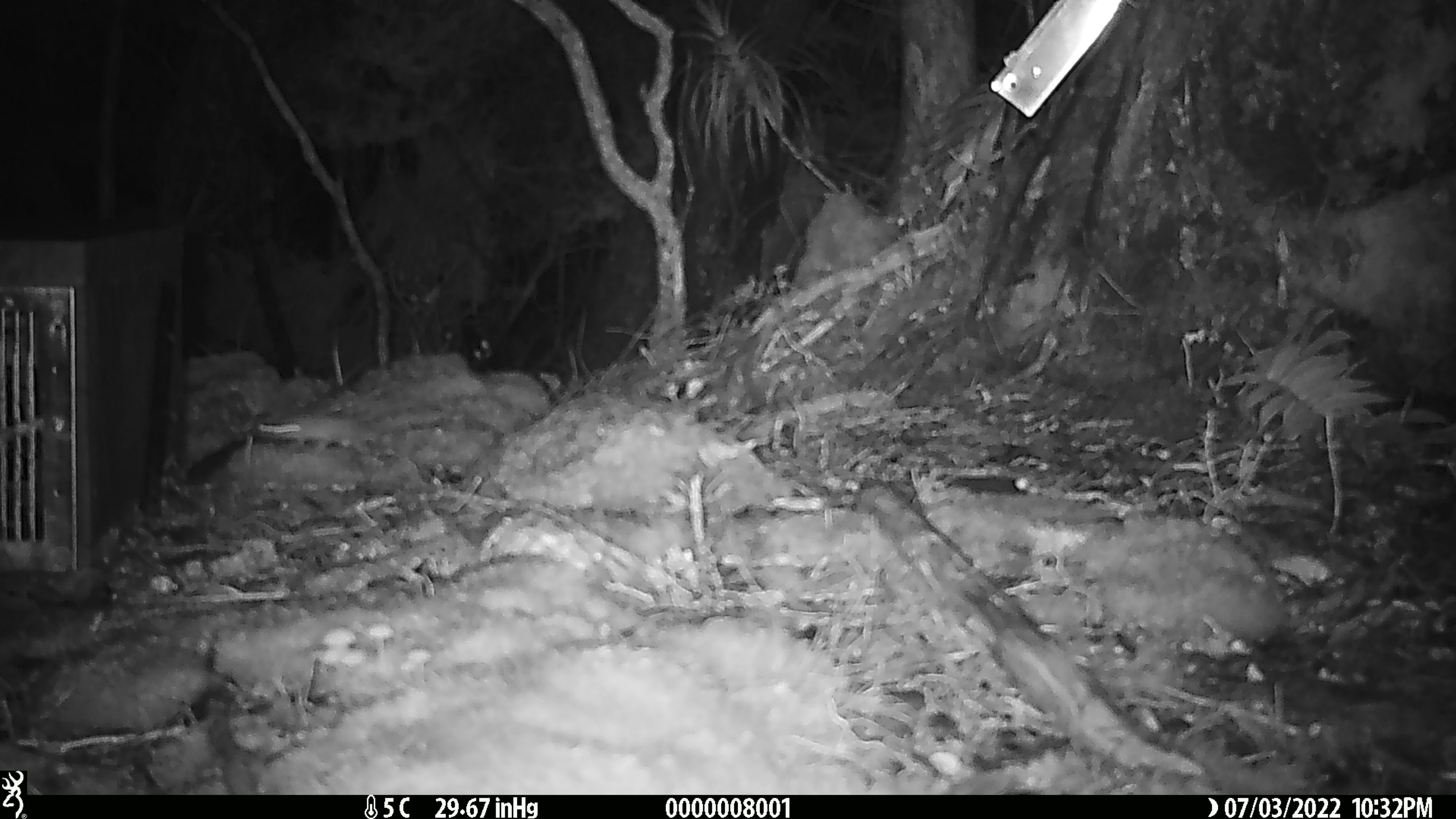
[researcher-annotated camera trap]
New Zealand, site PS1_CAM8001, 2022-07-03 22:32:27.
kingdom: Animalia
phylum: Chordata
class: Mammalia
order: Rodentia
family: Muridae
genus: Mus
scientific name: Mus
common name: mouse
Mouse (Mus).